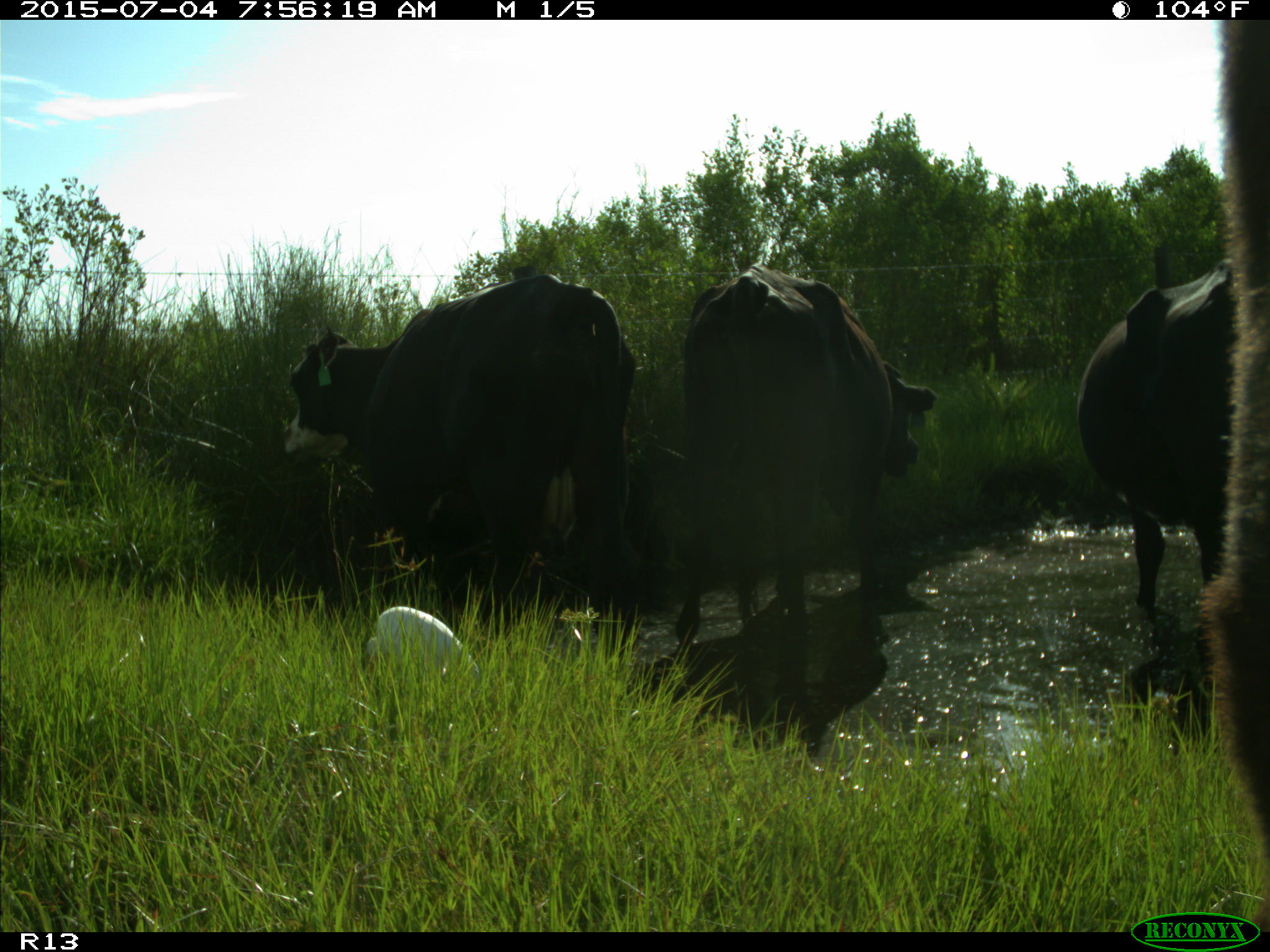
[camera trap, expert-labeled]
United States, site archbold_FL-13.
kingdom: Animalia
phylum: Chordata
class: Mammalia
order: Artiodactyla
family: Bovidae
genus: Bos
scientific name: Bos taurus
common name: domestic cow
Bos taurus (domestic cow).